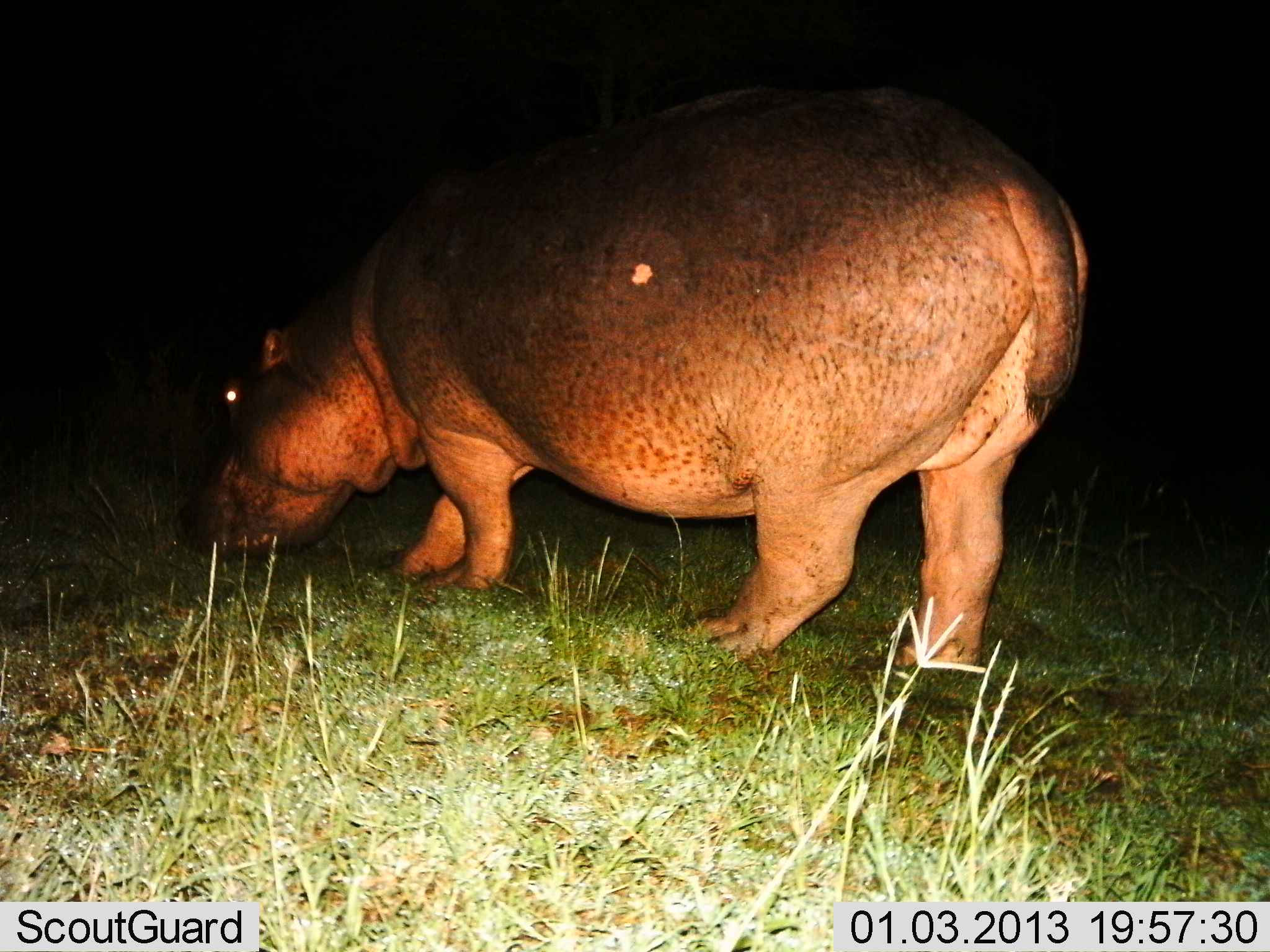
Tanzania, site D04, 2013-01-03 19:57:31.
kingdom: Animalia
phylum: Chordata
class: Mammalia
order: Artiodactyla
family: Hippopotamidae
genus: Hippopotamus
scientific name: Hippopotamus amphibius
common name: hippopotamus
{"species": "hippopotamus (Hippopotamus amphibius)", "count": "1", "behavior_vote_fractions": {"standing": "24%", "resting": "0%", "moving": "10%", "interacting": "0%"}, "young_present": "0%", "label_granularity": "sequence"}